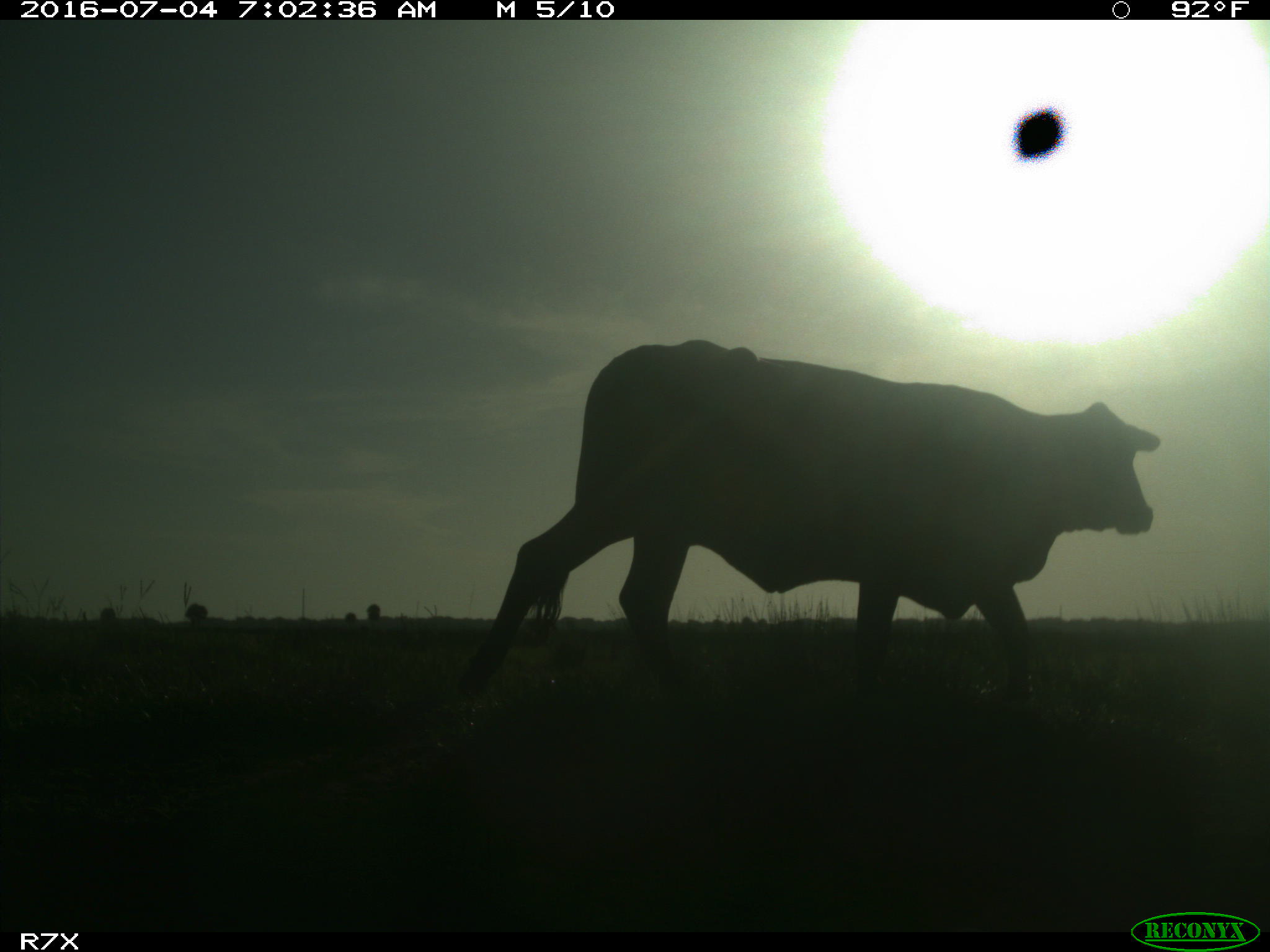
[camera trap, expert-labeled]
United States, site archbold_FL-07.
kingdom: Animalia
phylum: Chordata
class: Mammalia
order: Artiodactyla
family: Bovidae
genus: Bos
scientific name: Bos taurus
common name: domestic cow